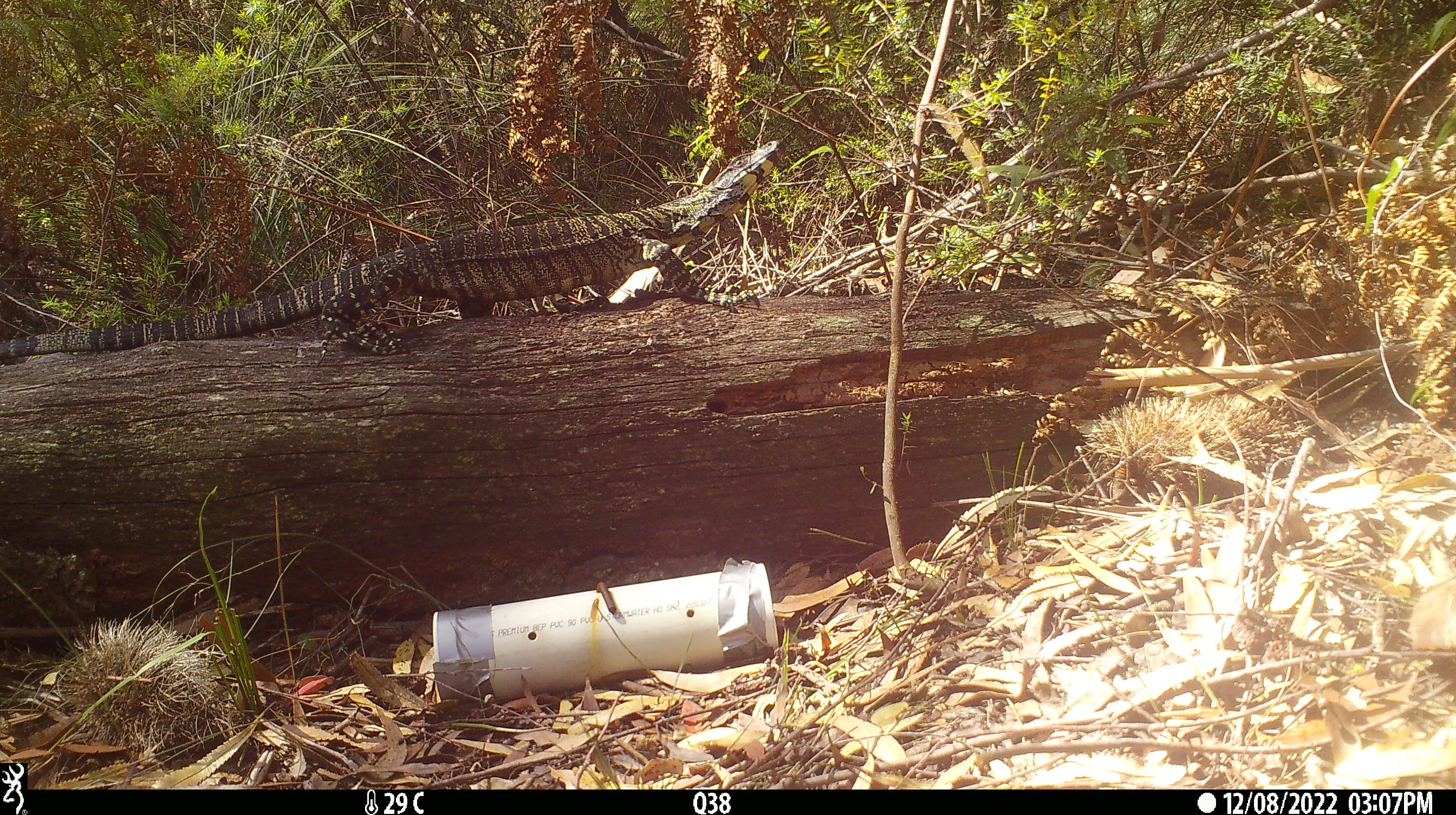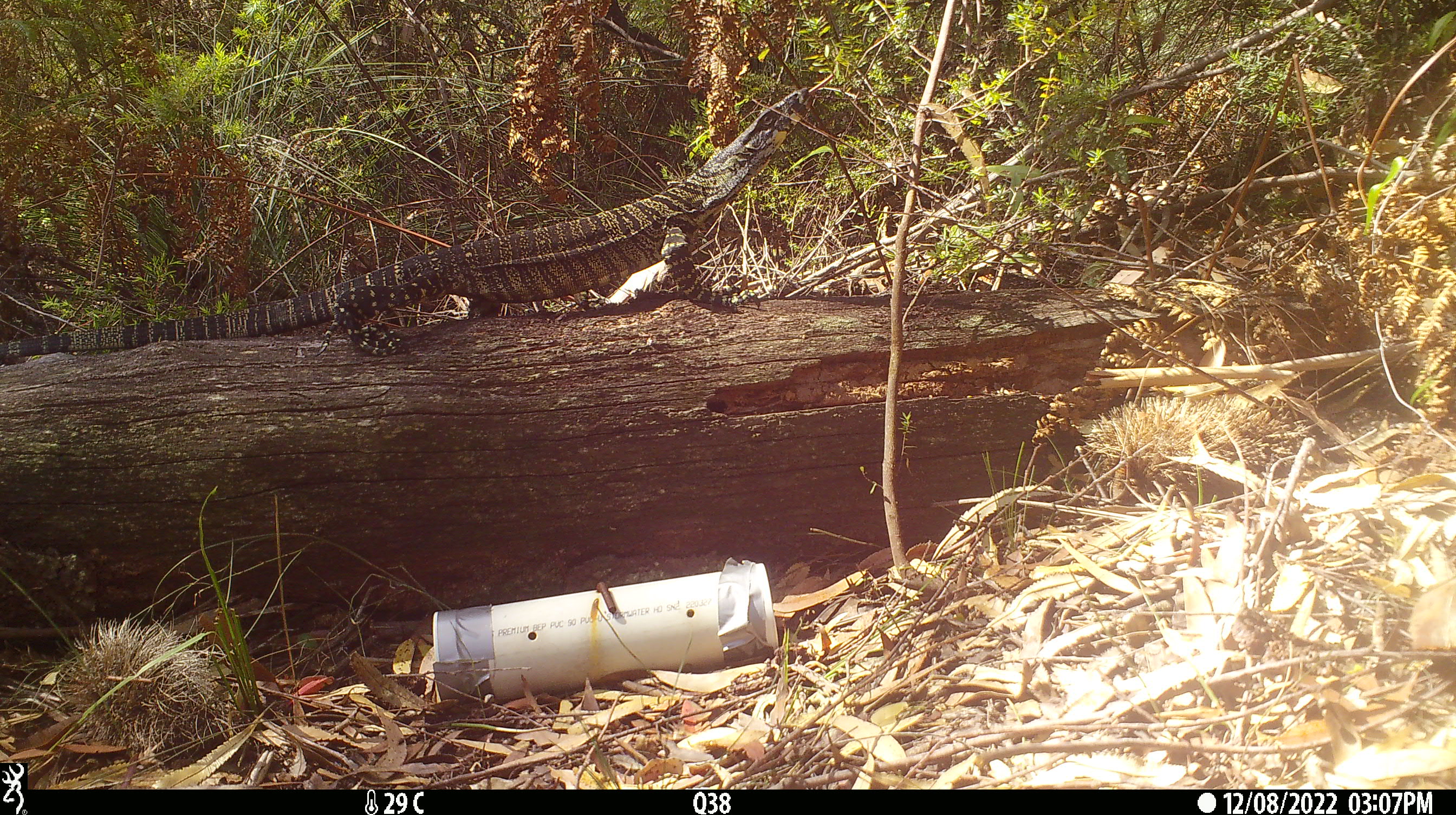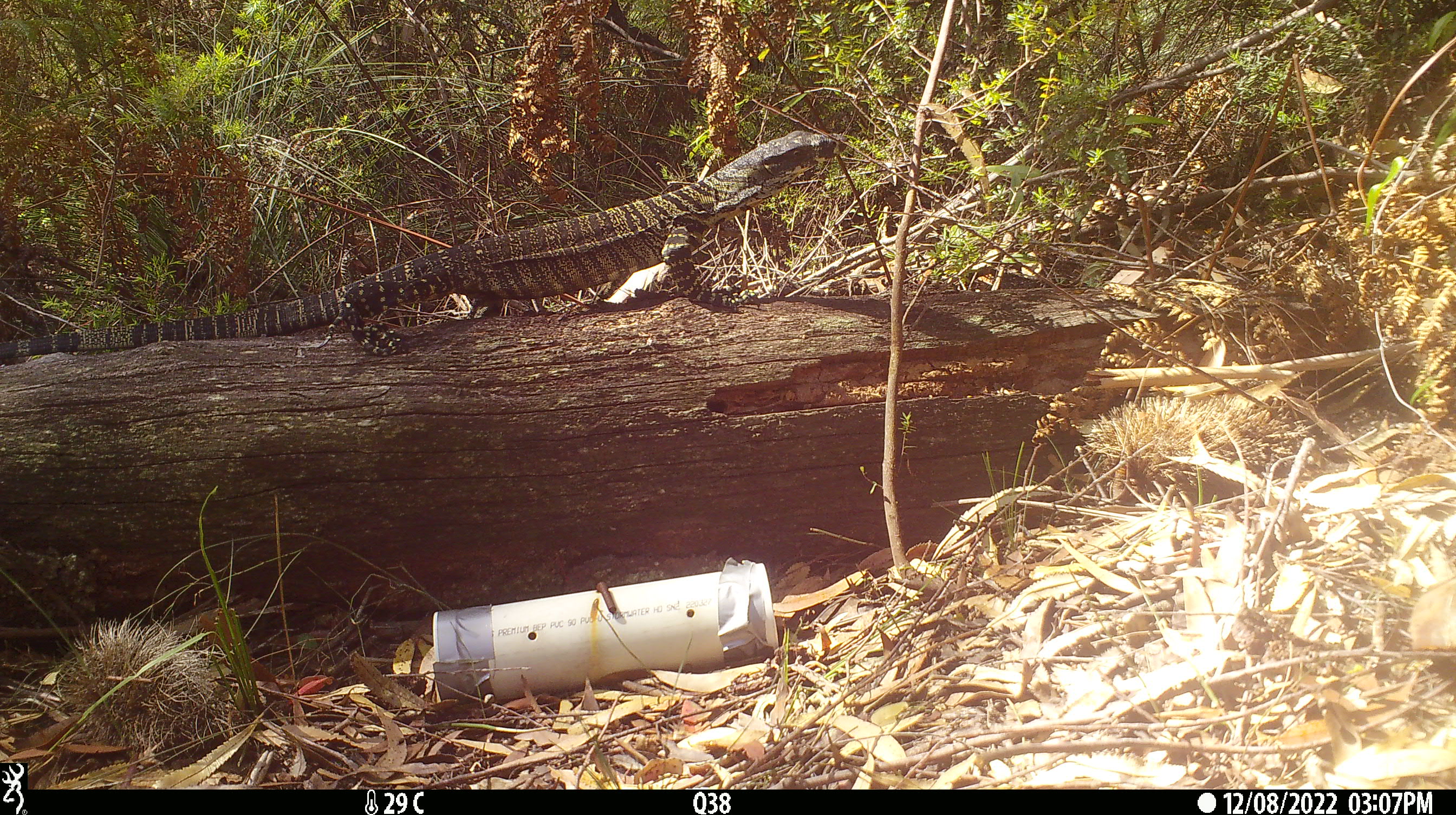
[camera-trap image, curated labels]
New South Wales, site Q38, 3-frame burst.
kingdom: Animalia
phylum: Chordata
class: Reptilia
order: Squamata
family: Varanidae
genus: Varanus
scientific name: Varanus varius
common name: lace monitor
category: goanna